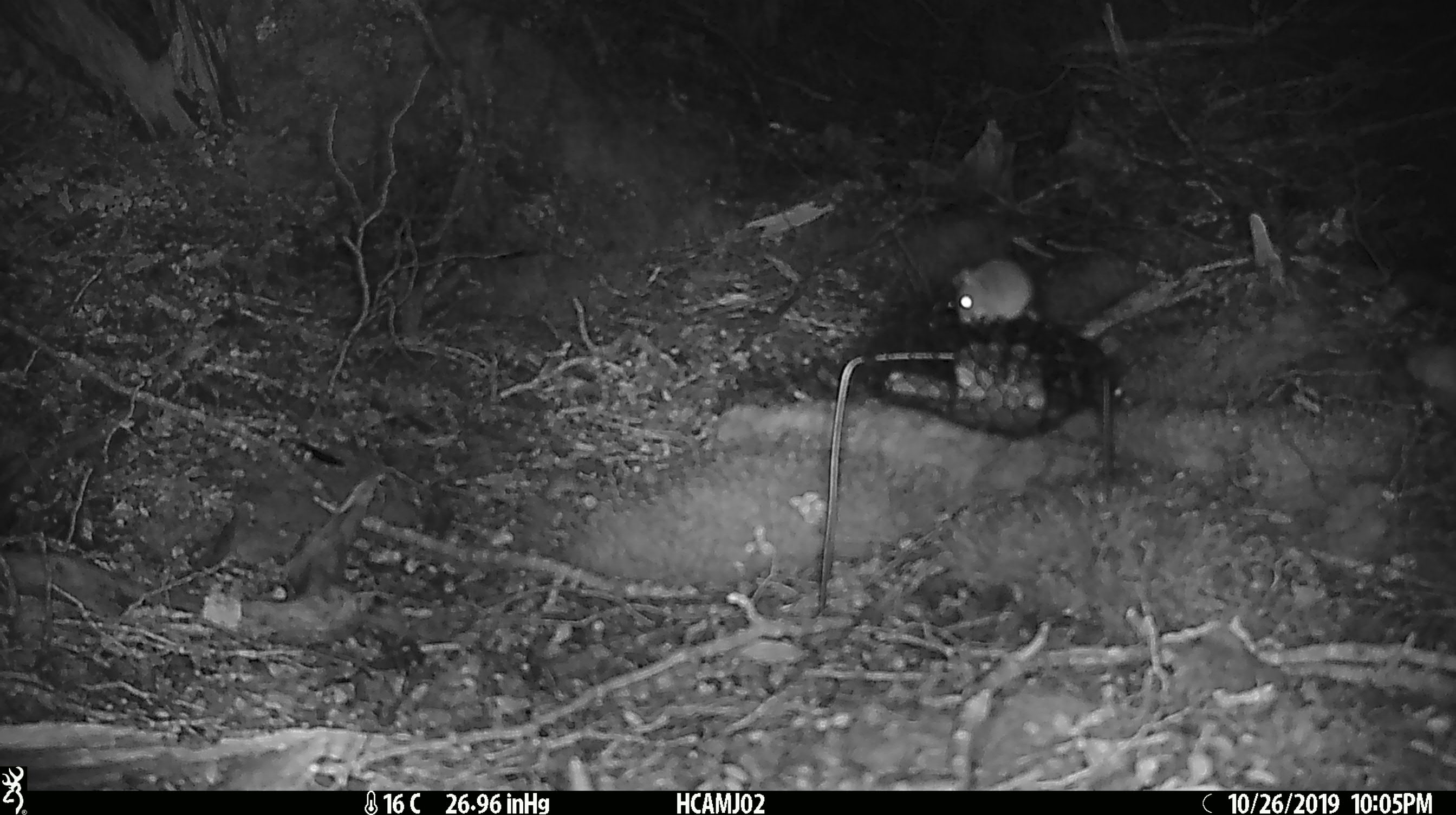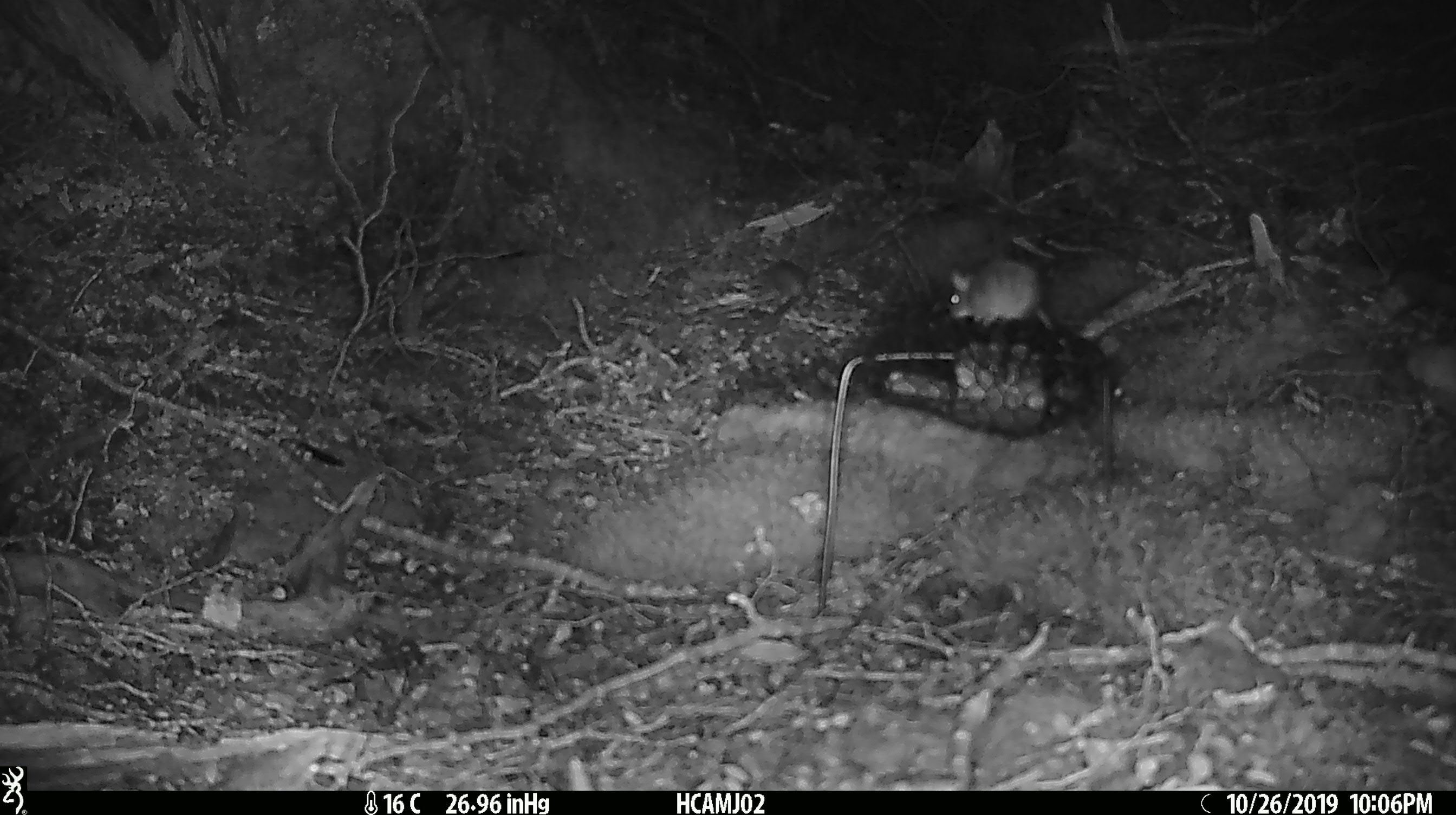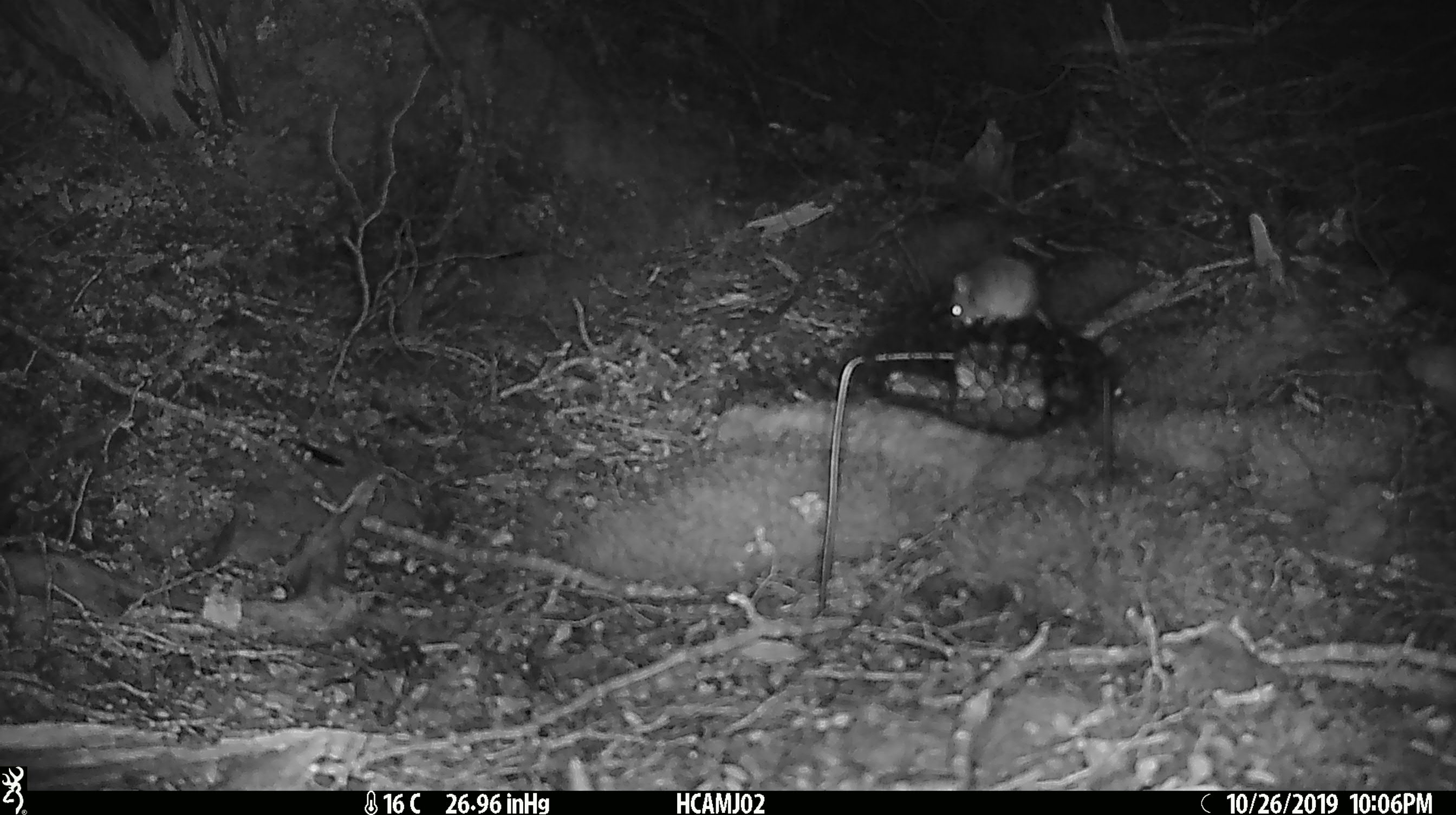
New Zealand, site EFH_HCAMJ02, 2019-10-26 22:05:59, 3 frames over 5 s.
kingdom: Animalia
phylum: Chordata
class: Mammalia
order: Rodentia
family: Muridae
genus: Mus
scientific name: Mus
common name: mouse